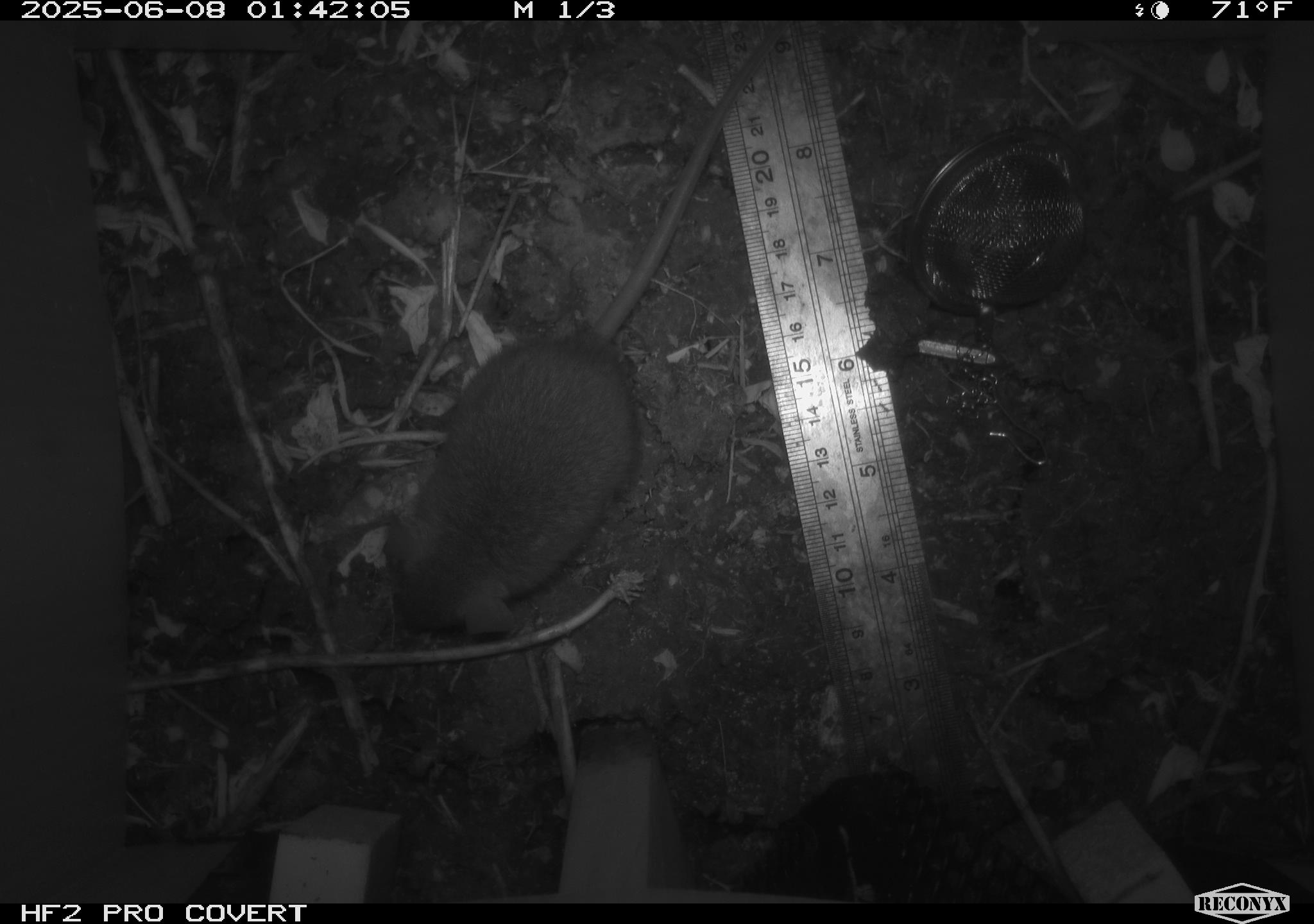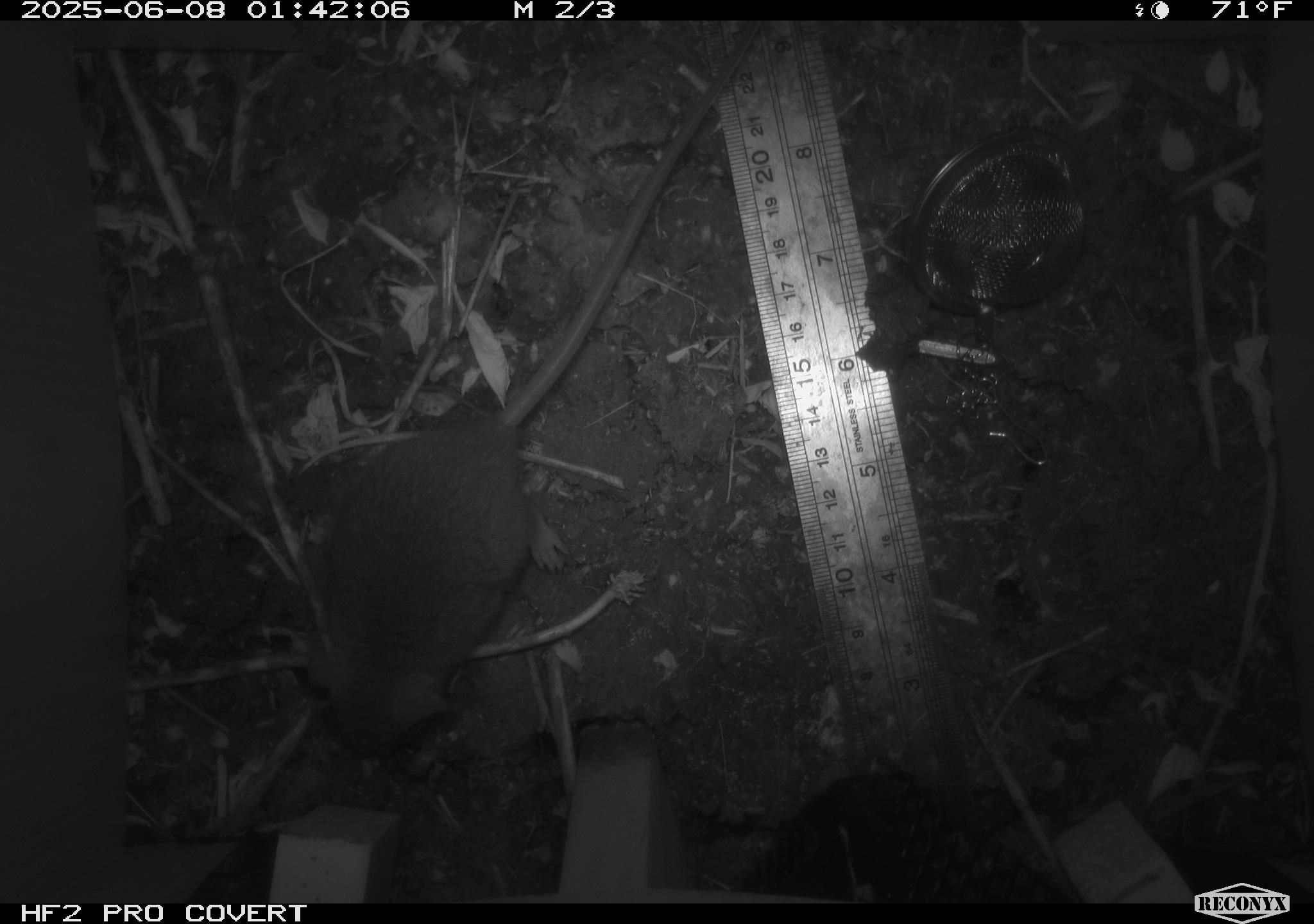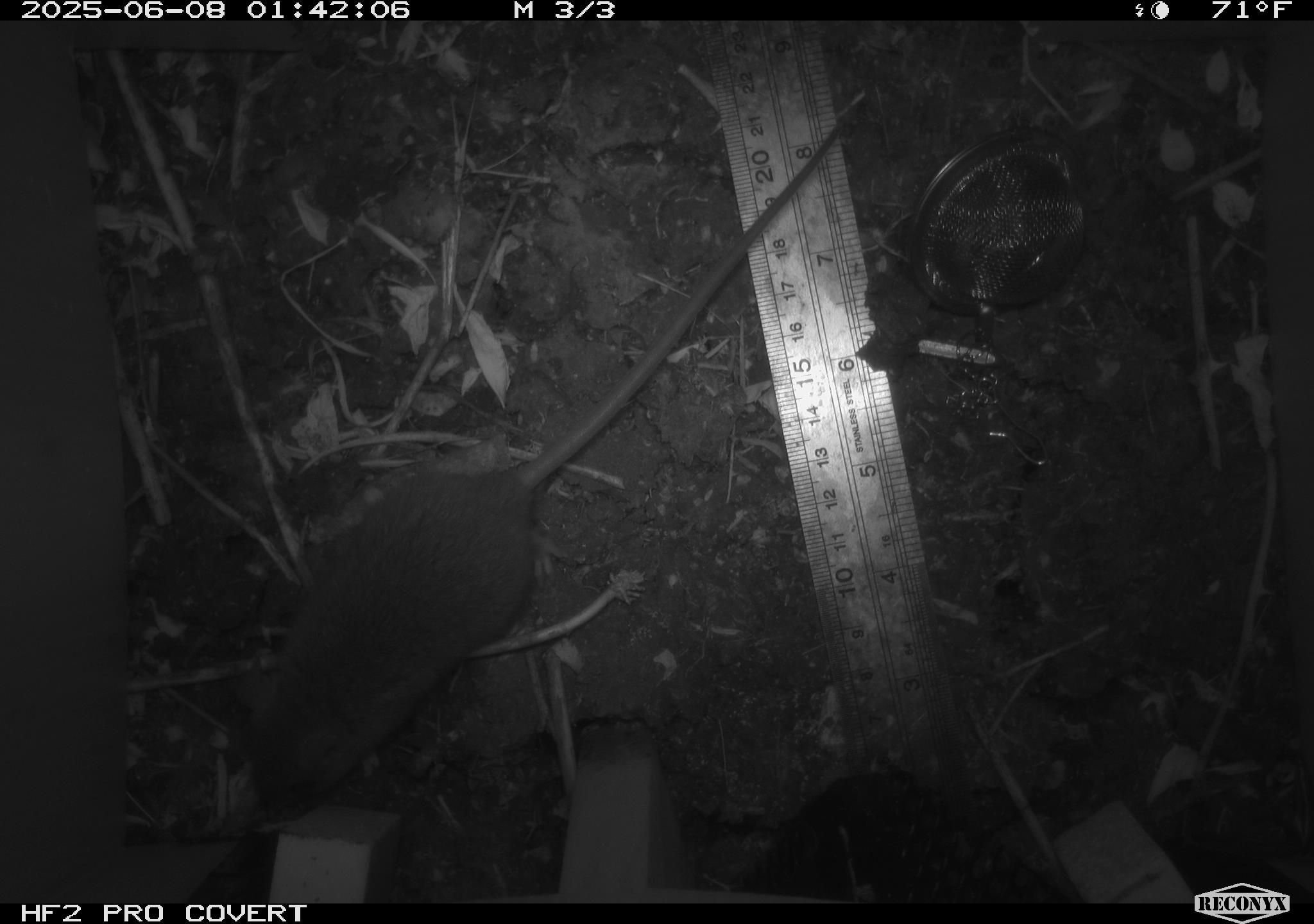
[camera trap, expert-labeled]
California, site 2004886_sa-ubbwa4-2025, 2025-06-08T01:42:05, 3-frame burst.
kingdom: Animalia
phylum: Chordata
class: Mammalia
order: Rodentia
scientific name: Rodentia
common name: rodent